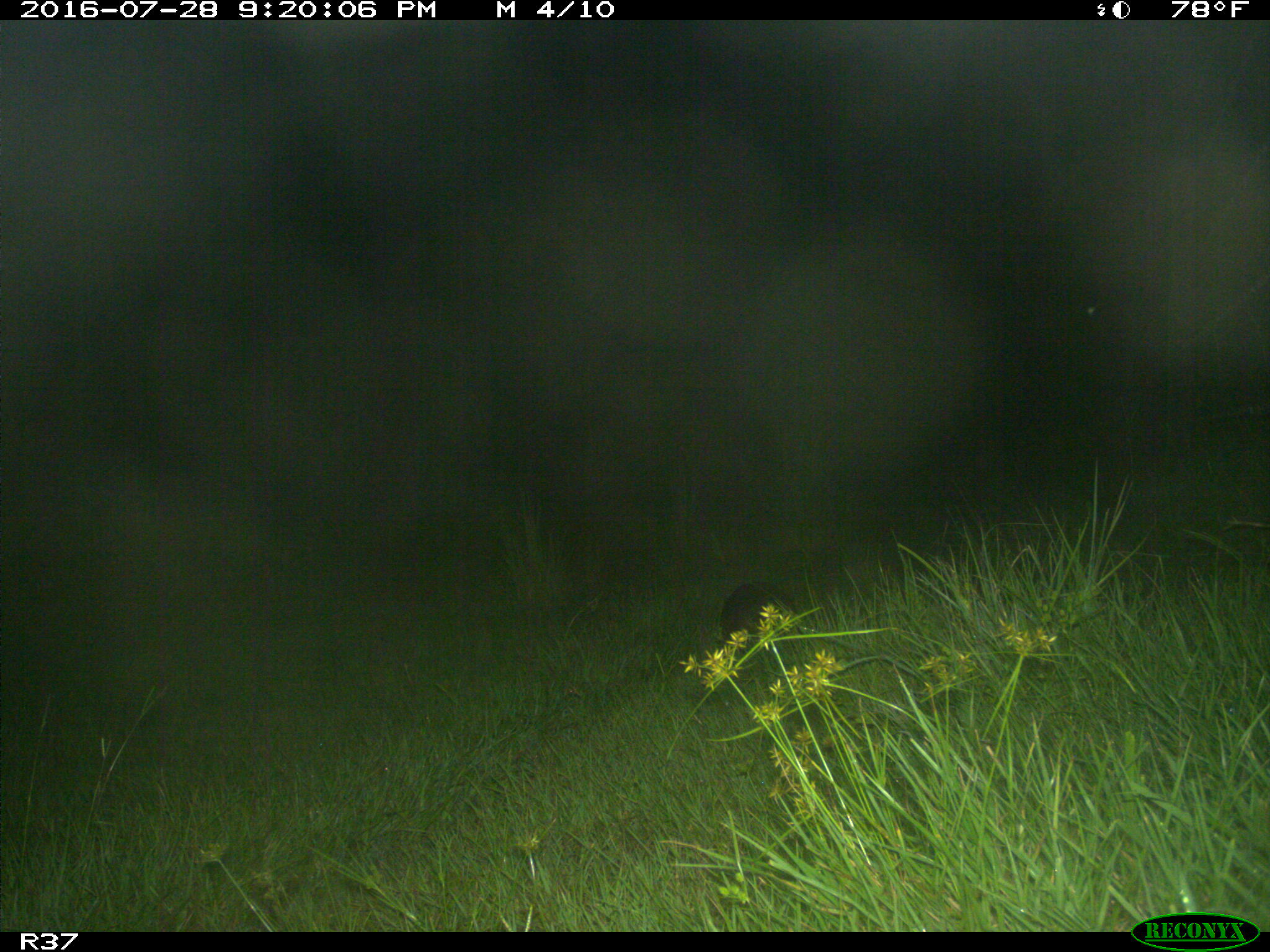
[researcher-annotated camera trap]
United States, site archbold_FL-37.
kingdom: Animalia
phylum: Chordata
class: Mammalia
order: Cingulata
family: Dasypodidae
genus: Dasypus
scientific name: Dasypus novemcinctus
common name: nine-banded armadillo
Dasypus novemcinctus (nine-banded armadillo).